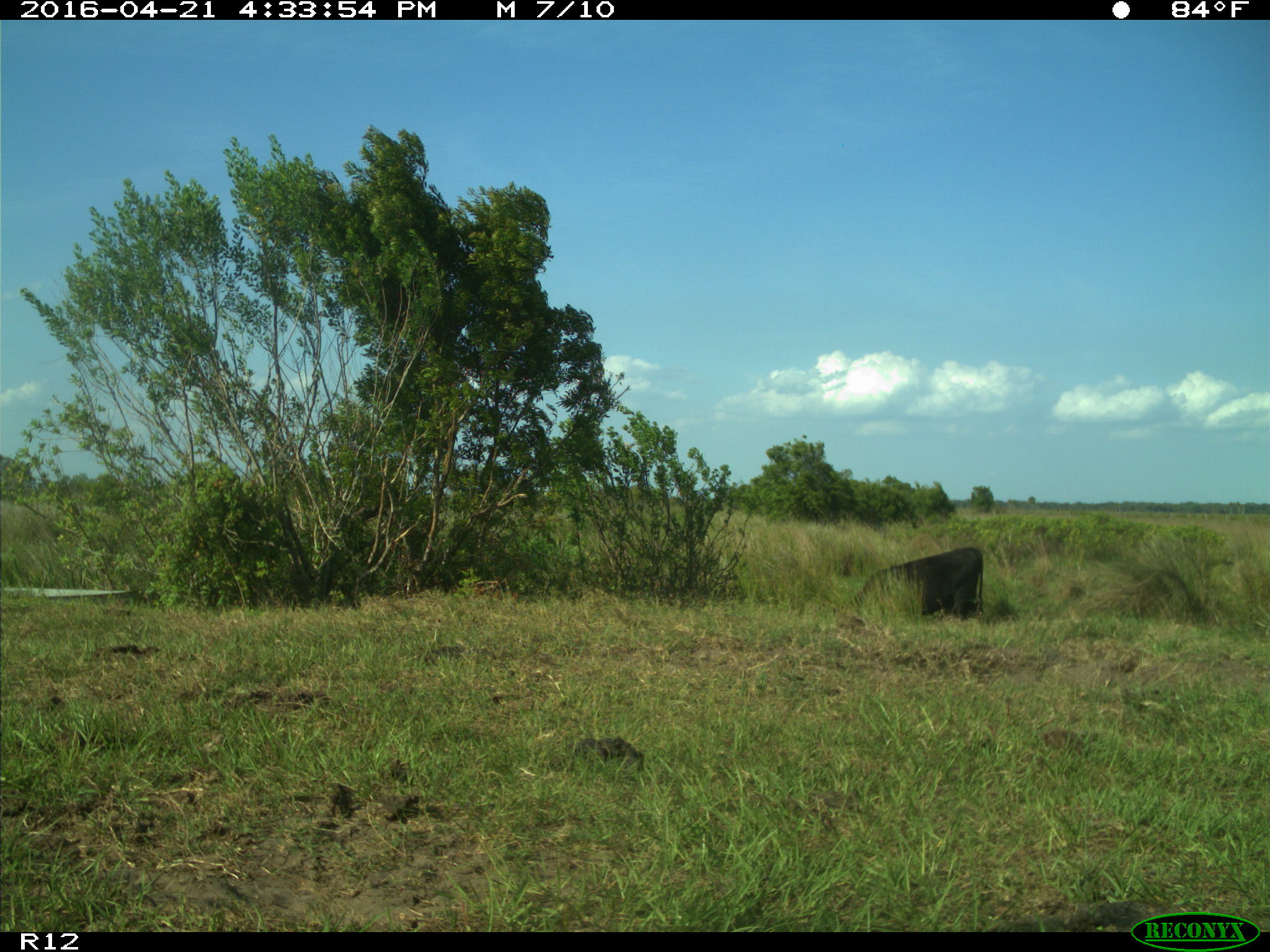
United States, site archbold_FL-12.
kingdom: Animalia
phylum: Chordata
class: Mammalia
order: Artiodactyla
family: Bovidae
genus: Bos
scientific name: Bos taurus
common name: domestic cow